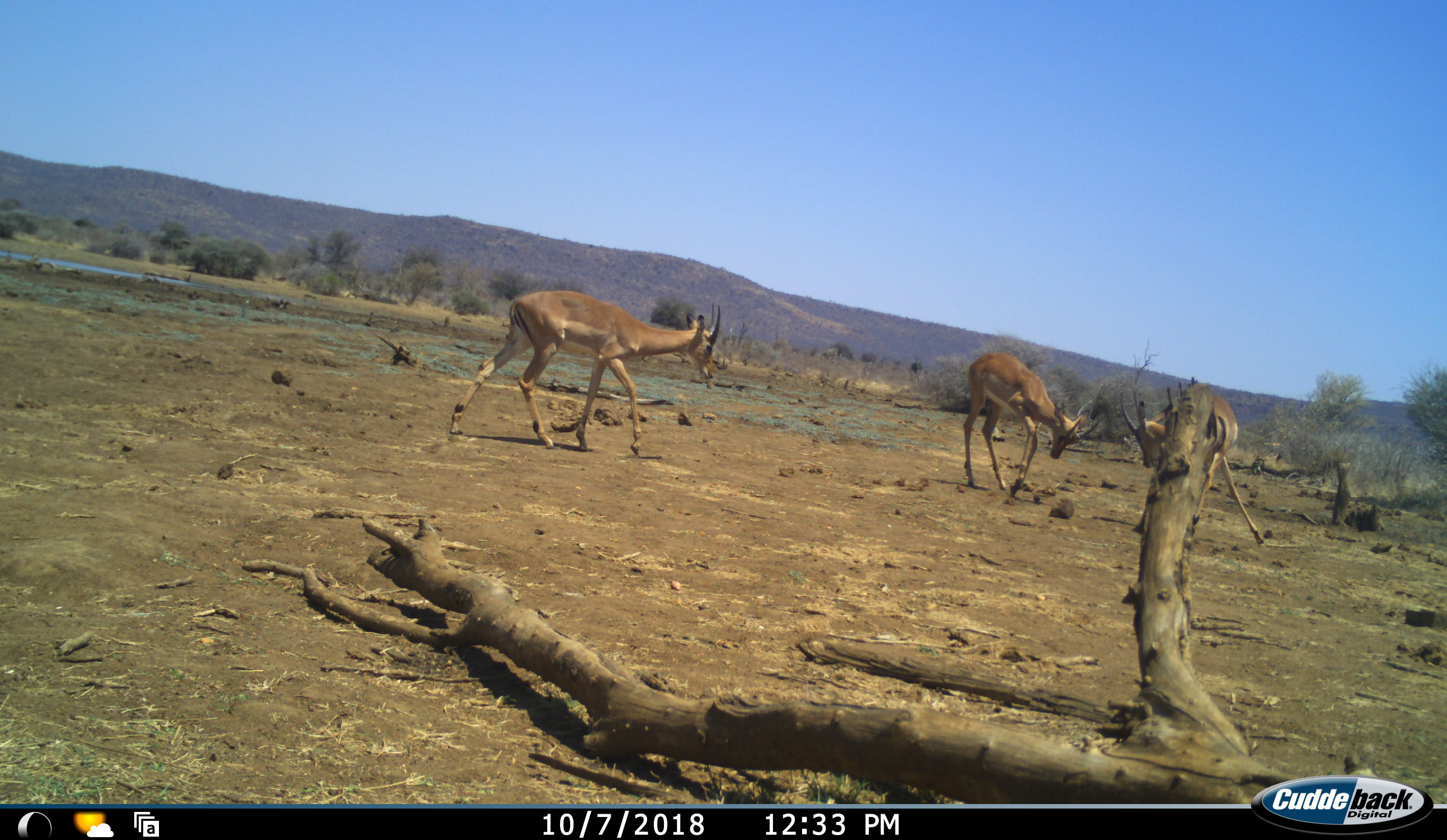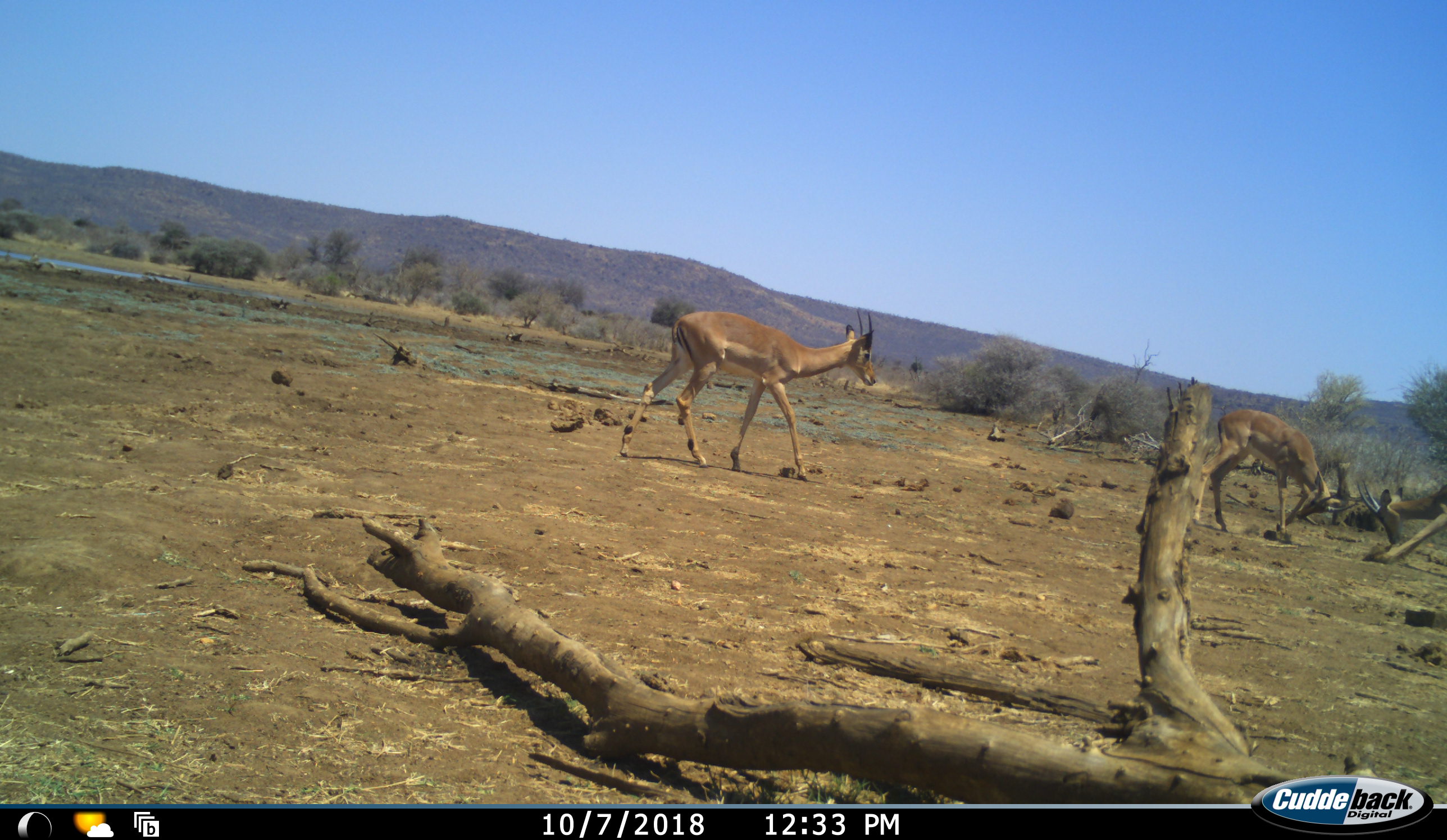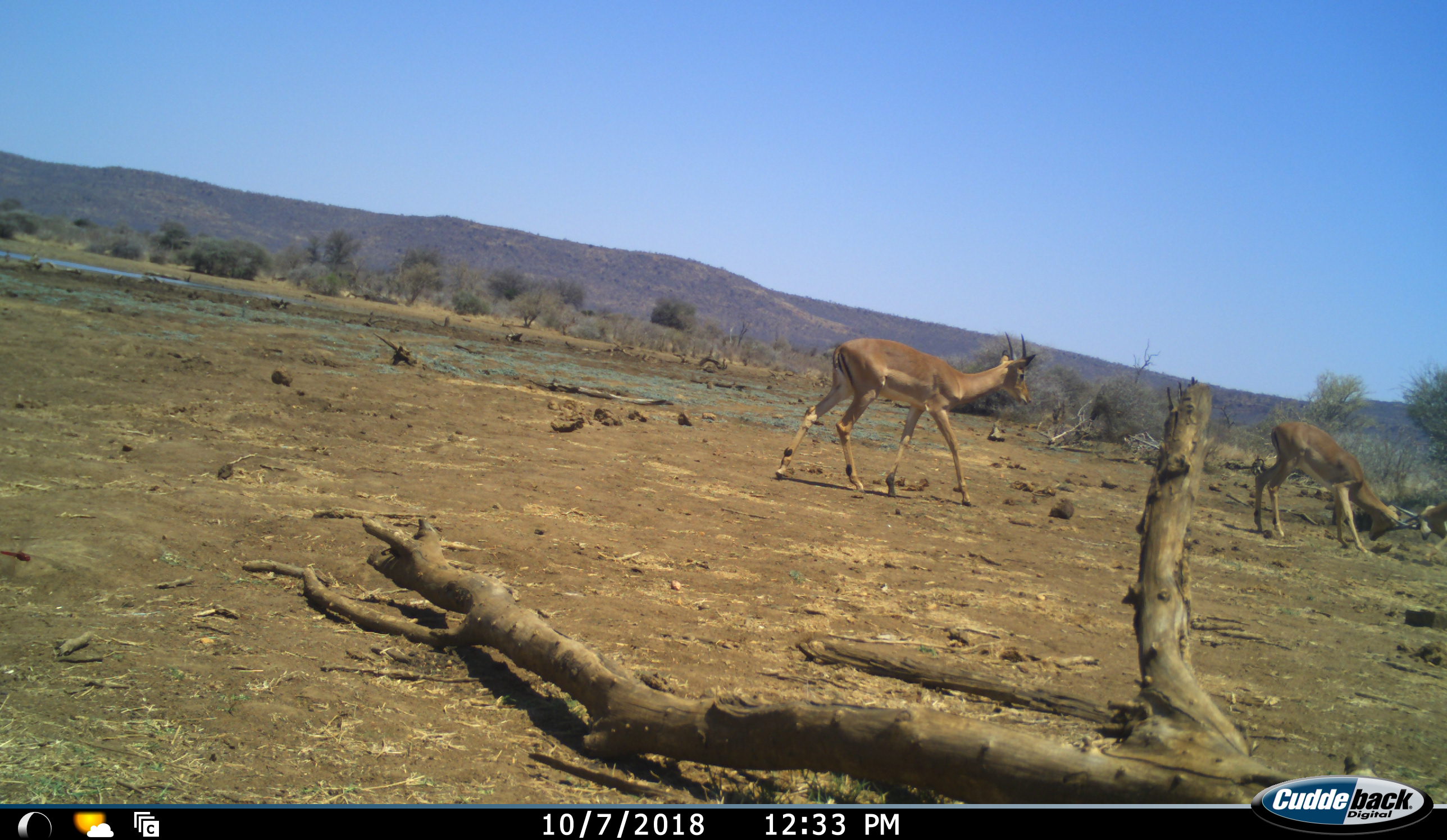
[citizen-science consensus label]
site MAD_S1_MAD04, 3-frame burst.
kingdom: Animalia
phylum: Chordata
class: Mammalia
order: Artiodactyla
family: Bovidae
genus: Aepyceros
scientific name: Aepyceros melampus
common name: impala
Impala (Aepyceros melampus), count 3. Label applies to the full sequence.